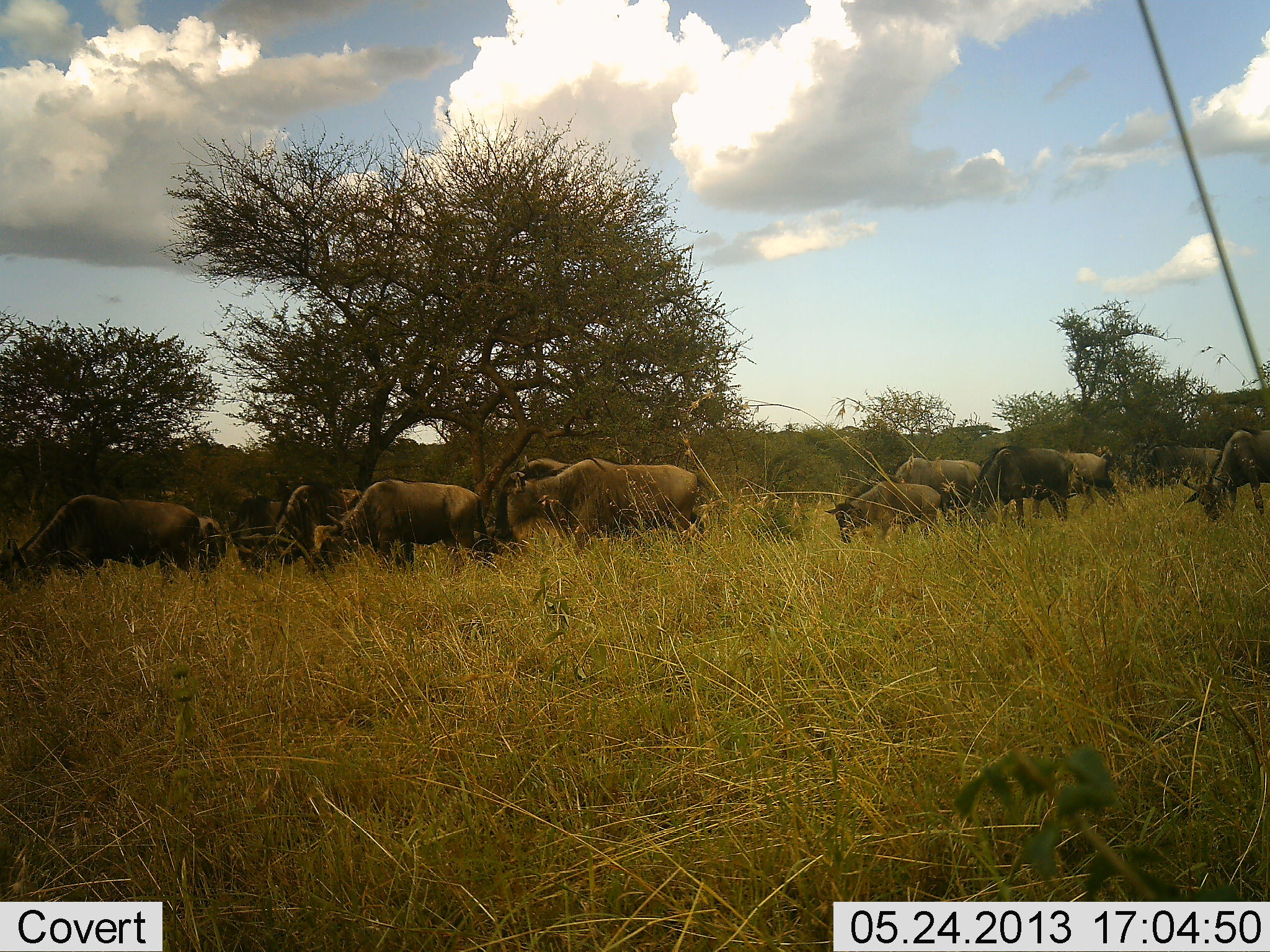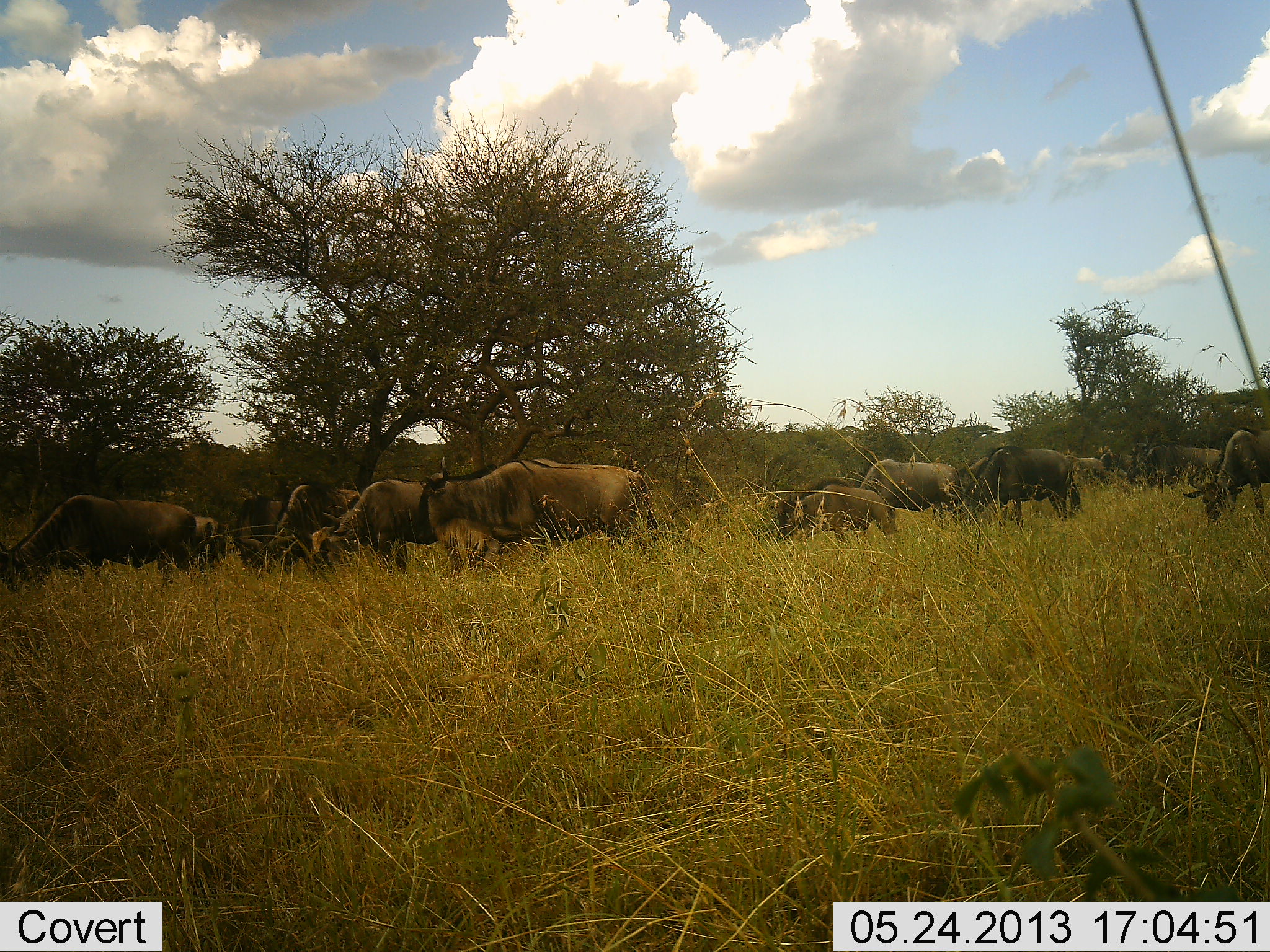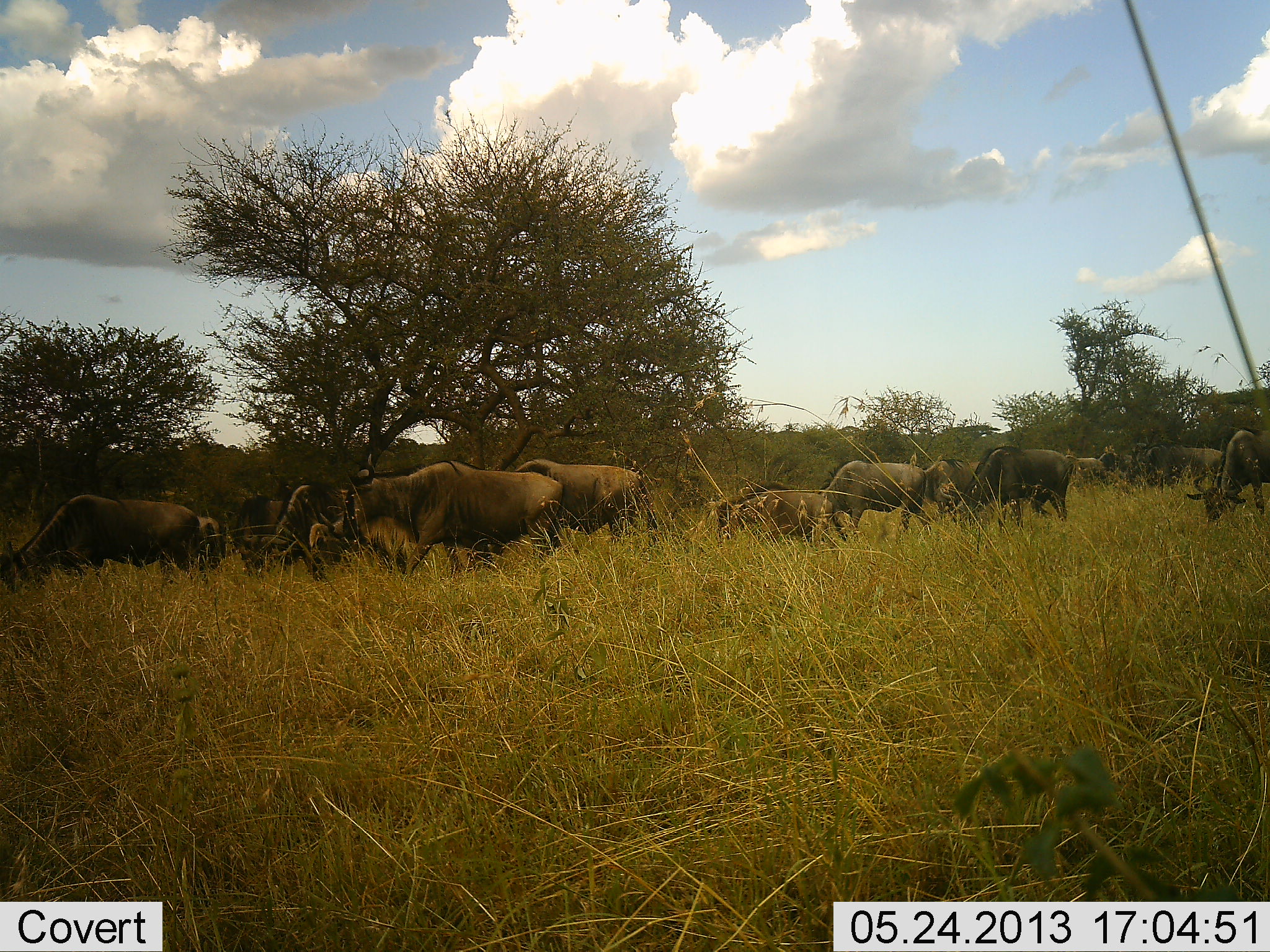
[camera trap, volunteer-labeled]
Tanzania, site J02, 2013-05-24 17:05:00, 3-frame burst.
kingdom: Animalia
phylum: Chordata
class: Mammalia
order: Artiodactyla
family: Bovidae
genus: Connochaetes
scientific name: Connochaetes taurinus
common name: blue wildebeest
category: wildebeest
Wildebeest (blue wildebeest) (Connochaetes taurinus), count 11-50. Behavior (volunteer vote fractions): standing 44%, resting 9%, moving 82%, interacting 12%. Young present (vote fraction): 35%. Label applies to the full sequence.